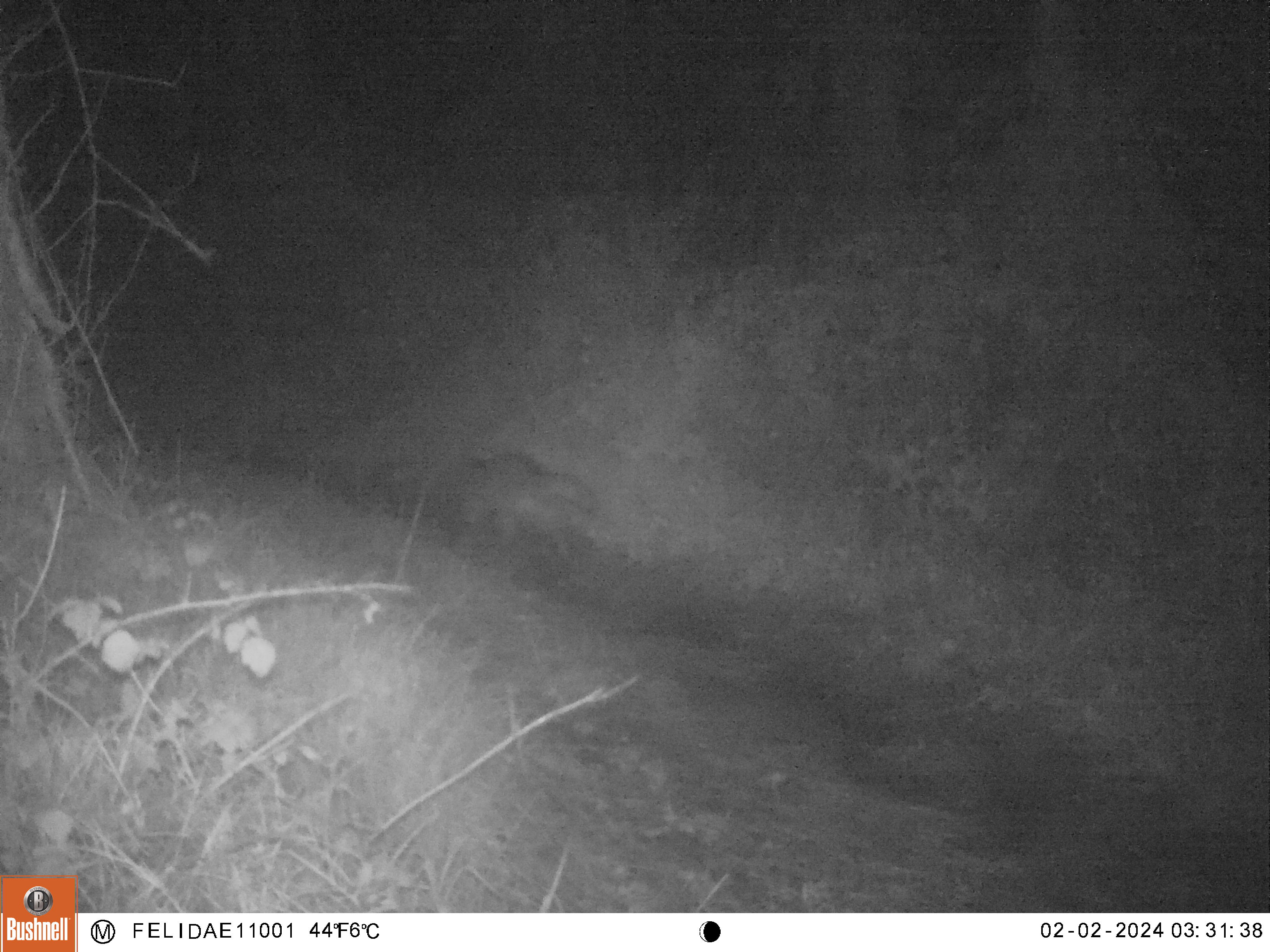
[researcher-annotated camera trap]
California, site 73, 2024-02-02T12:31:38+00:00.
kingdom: Animalia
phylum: Chordata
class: Mammalia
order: Carnivora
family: Canidae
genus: Urocyon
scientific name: Urocyon cinereoargenteus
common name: gray fox